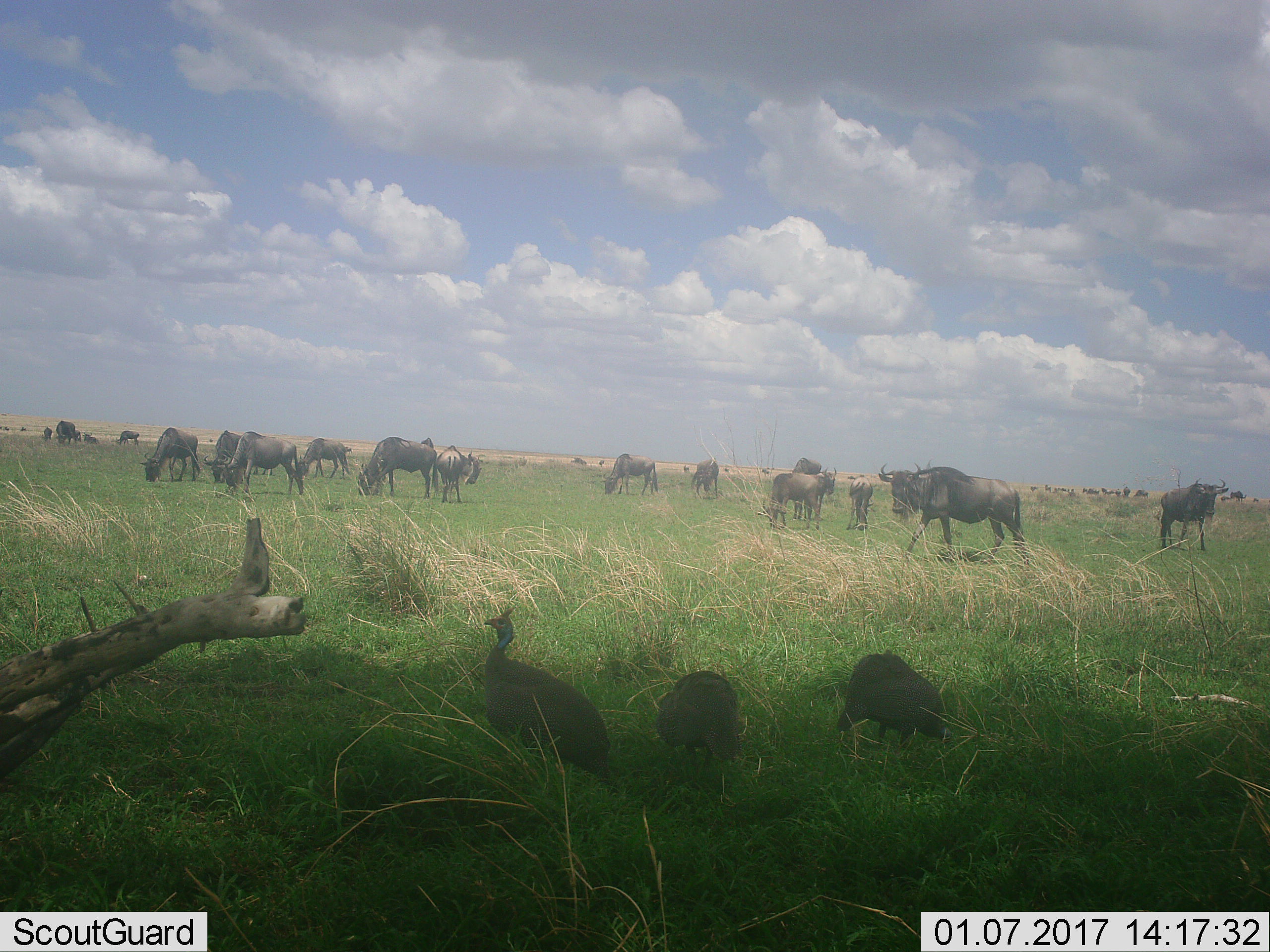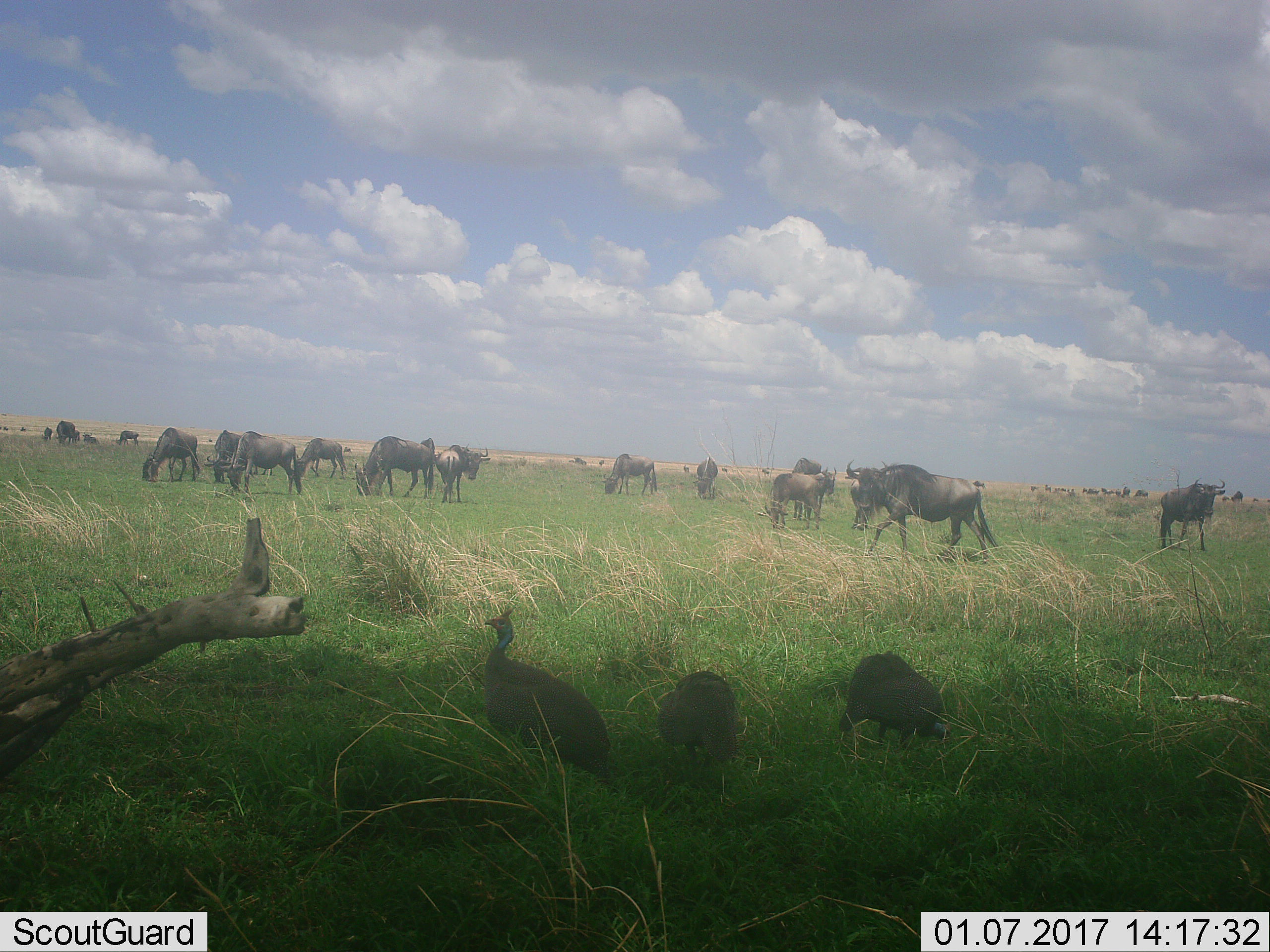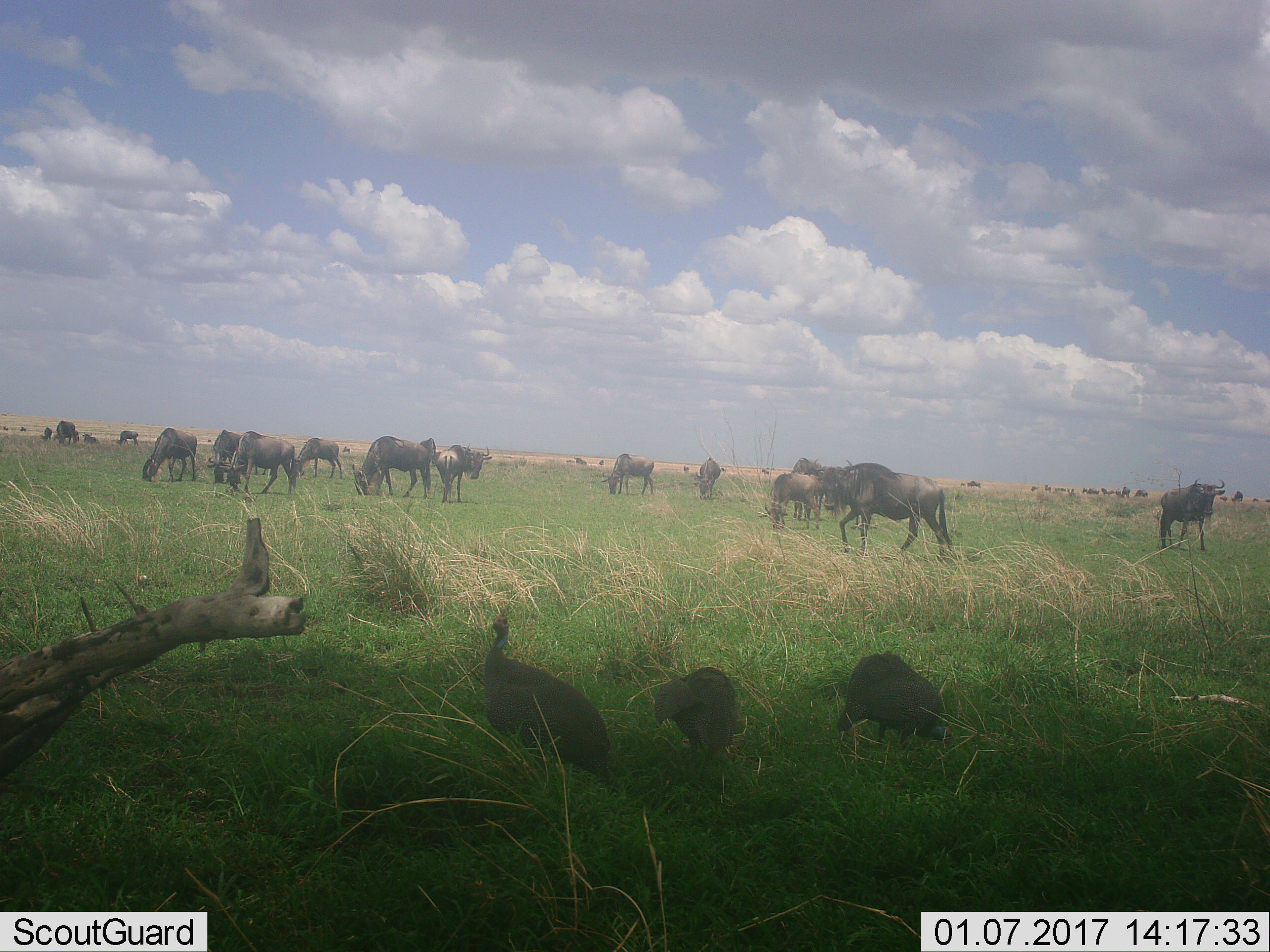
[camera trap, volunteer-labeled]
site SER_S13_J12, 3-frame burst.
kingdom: Animalia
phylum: Chordata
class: Aves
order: Galliformes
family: Numididae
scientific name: Numididae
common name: guineafowl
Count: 3.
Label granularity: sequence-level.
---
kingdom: Animalia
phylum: Chordata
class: Mammalia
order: Artiodactyla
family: Bovidae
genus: Connochaetes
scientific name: Connochaetes taurinus taurinus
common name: blue wildebeest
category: wildebeestblue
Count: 11-50.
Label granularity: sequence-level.